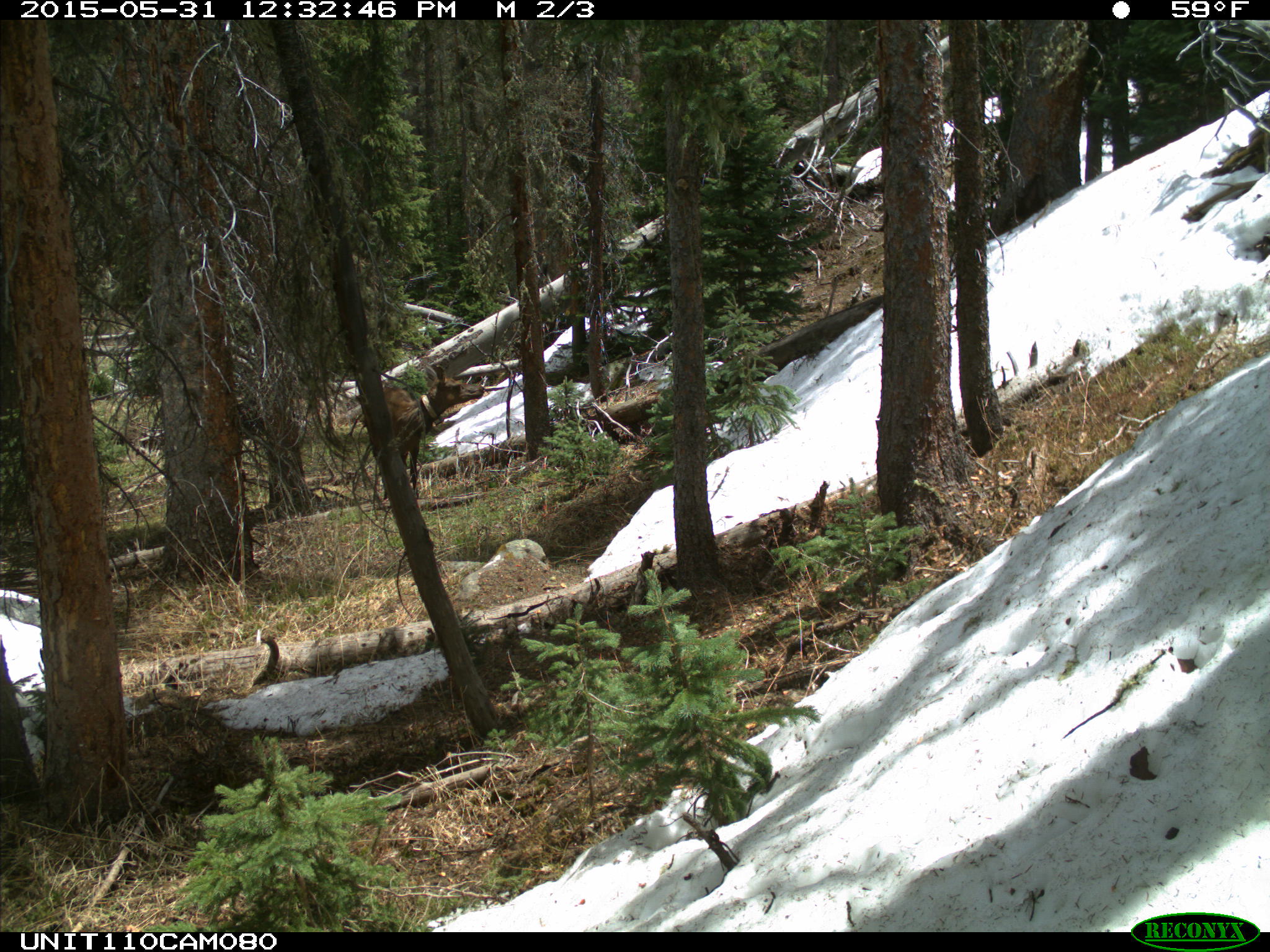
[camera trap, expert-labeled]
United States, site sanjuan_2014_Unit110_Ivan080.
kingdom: Animalia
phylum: Chordata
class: Mammalia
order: Artiodactyla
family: Cervidae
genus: Cervus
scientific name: Cervus elaphus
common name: red deer